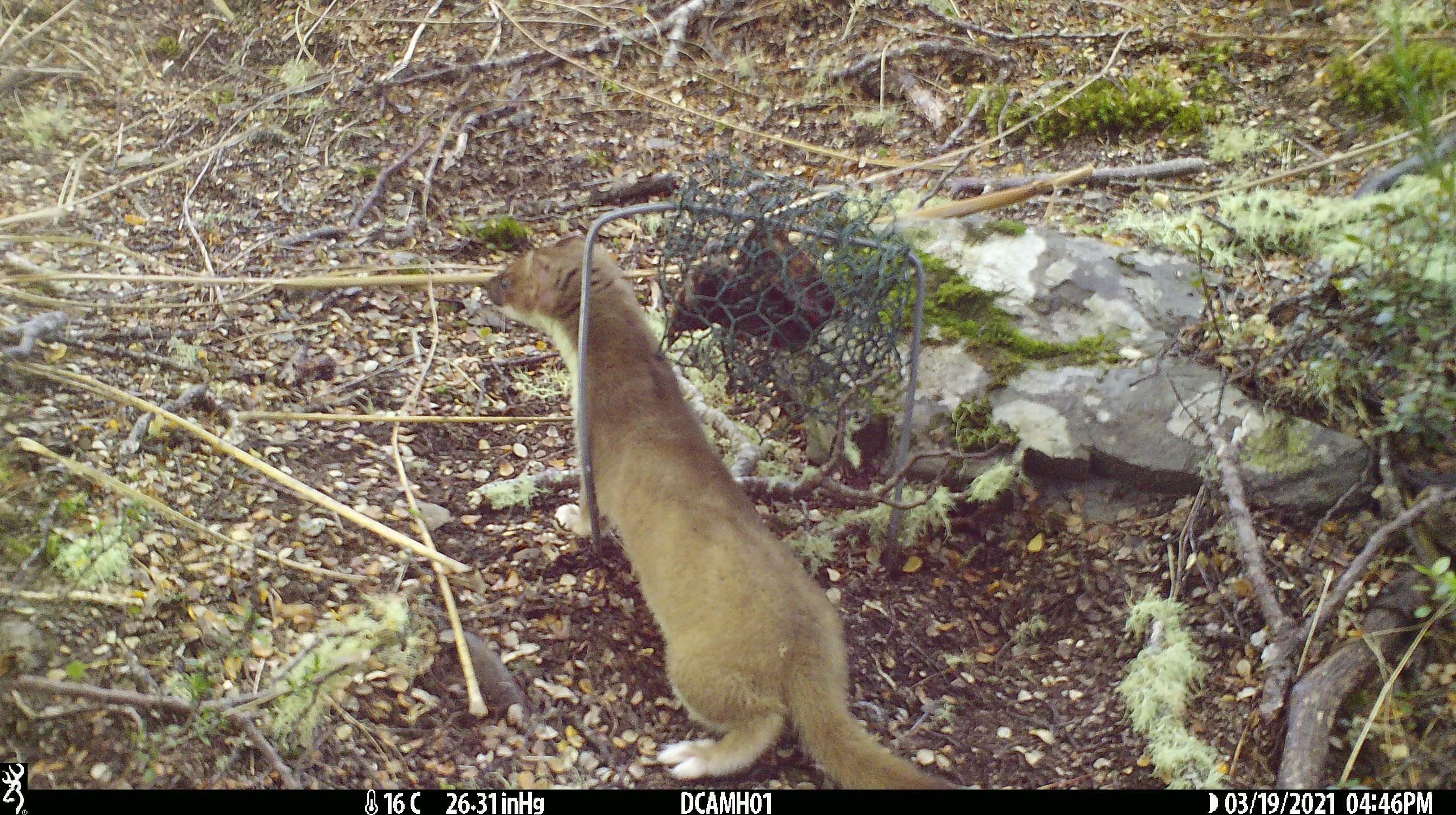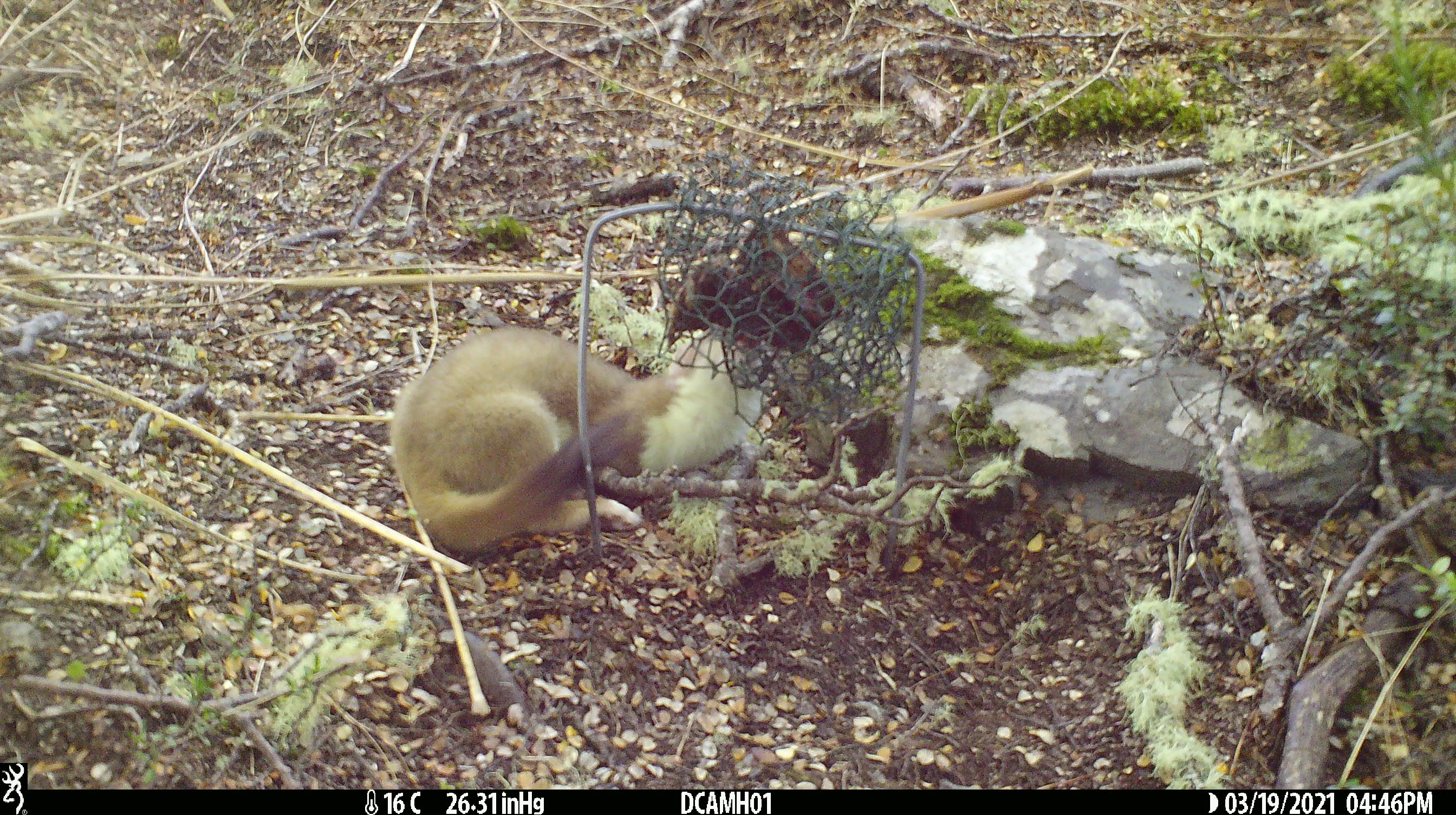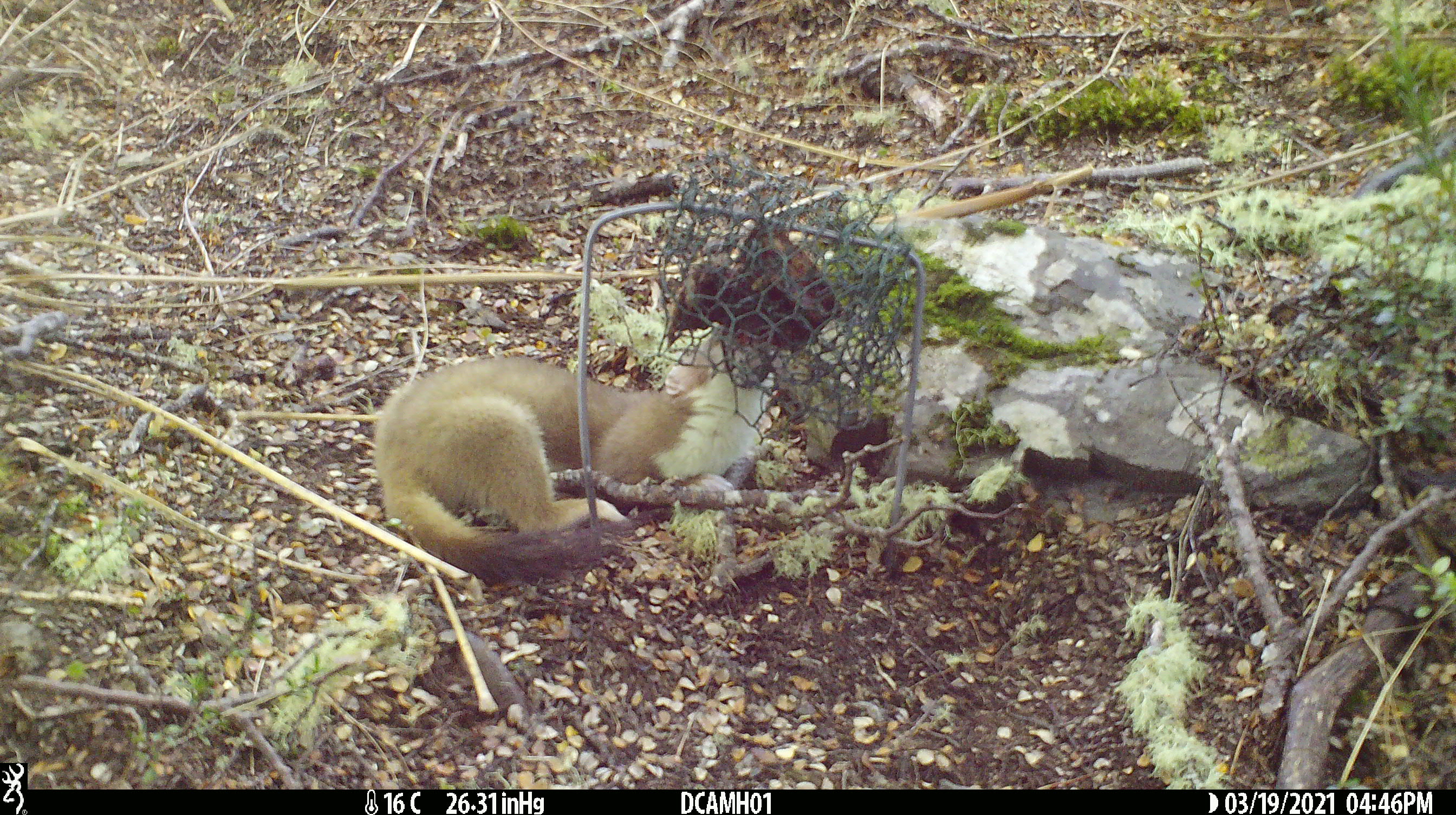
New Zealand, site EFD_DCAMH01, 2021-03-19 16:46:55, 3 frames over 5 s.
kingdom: Animalia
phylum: Chordata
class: Mammalia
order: Carnivora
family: Mustelidae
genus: Mustela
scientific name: Mustela erminea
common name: stoat